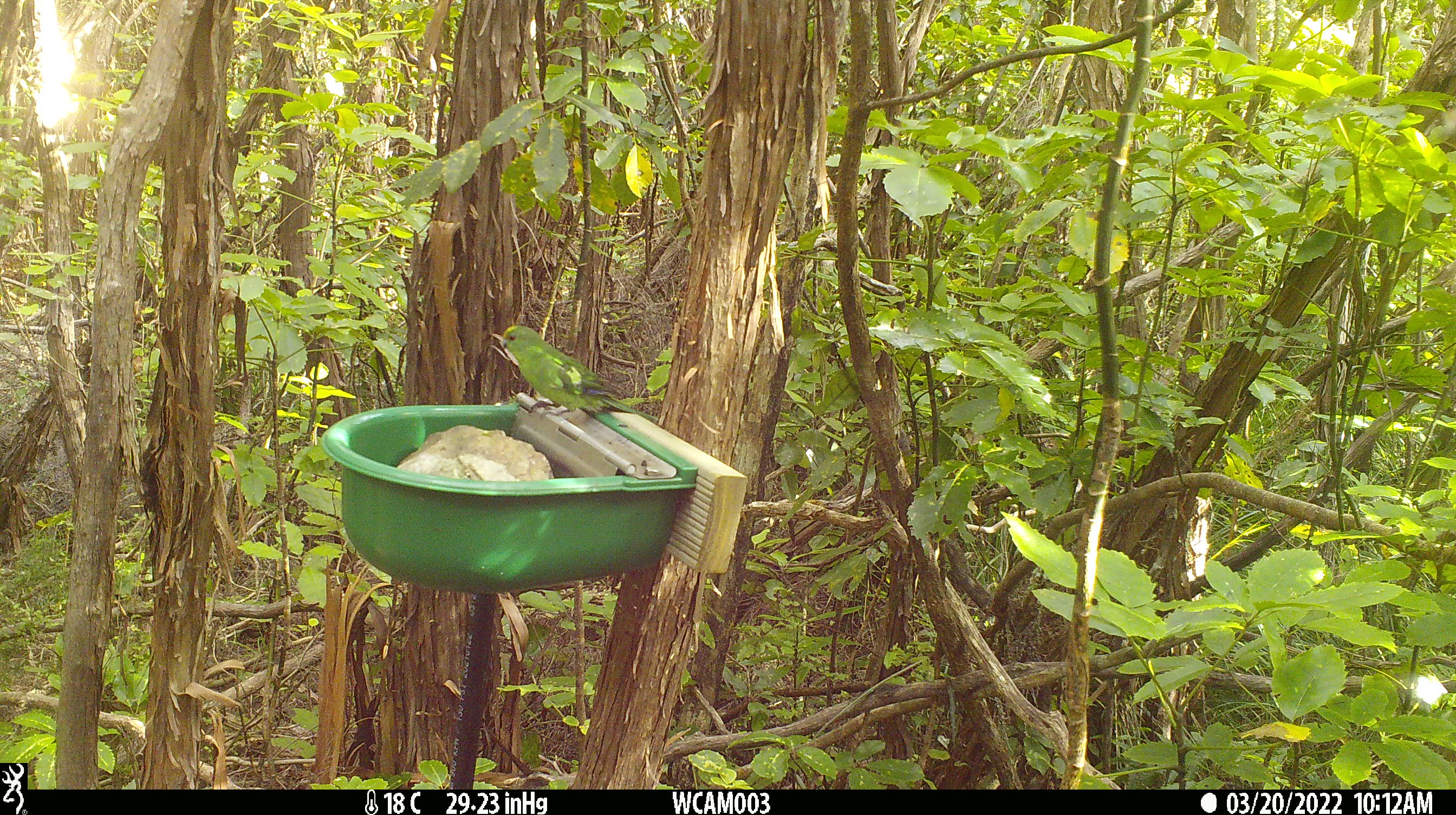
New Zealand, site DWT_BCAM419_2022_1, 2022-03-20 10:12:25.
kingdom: Animalia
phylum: Chordata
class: Aves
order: Psittaciformes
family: Psittaculidae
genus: Cyanoramphus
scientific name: Cyanoramphus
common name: parakeet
Parakeet (Cyanoramphus).